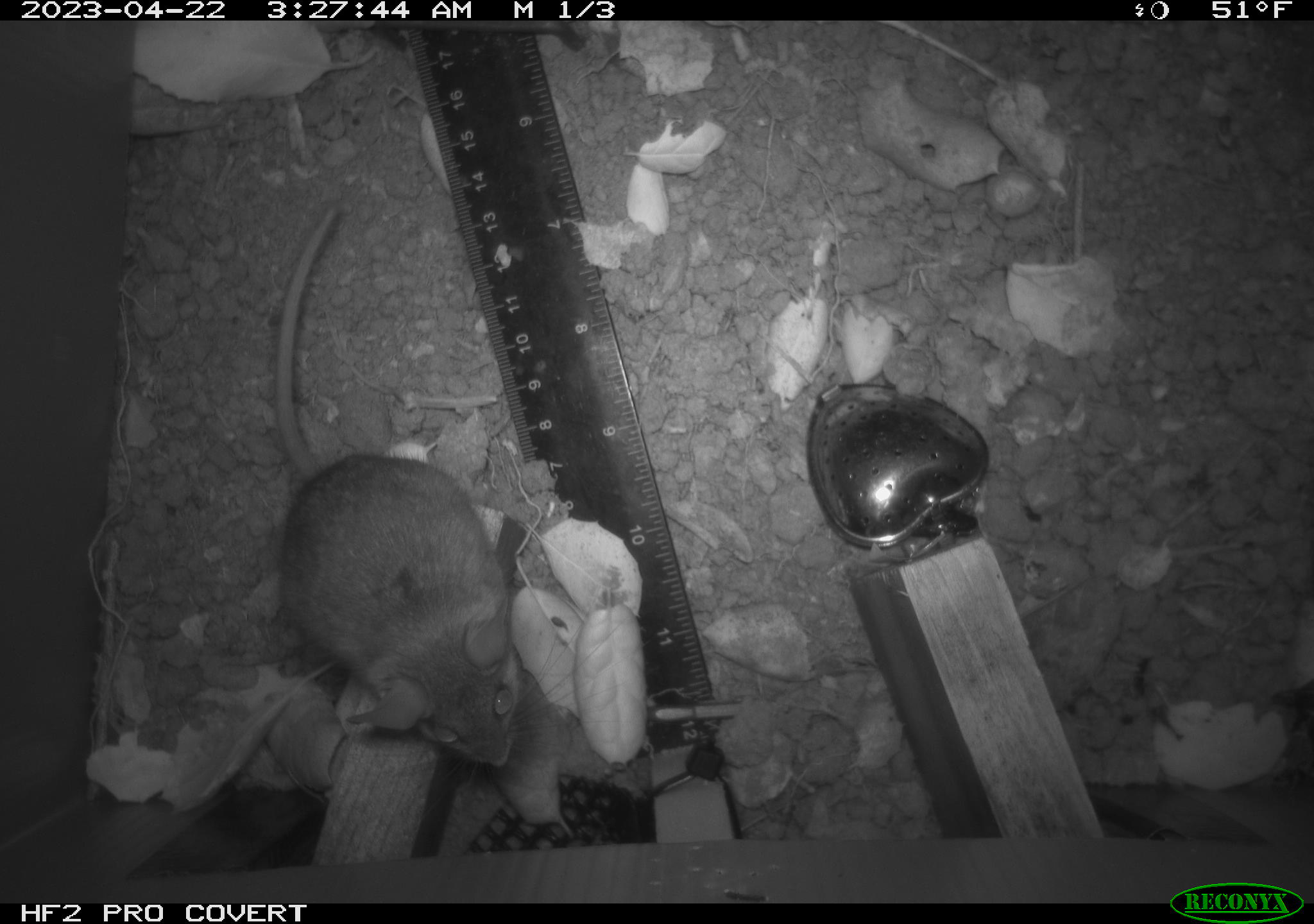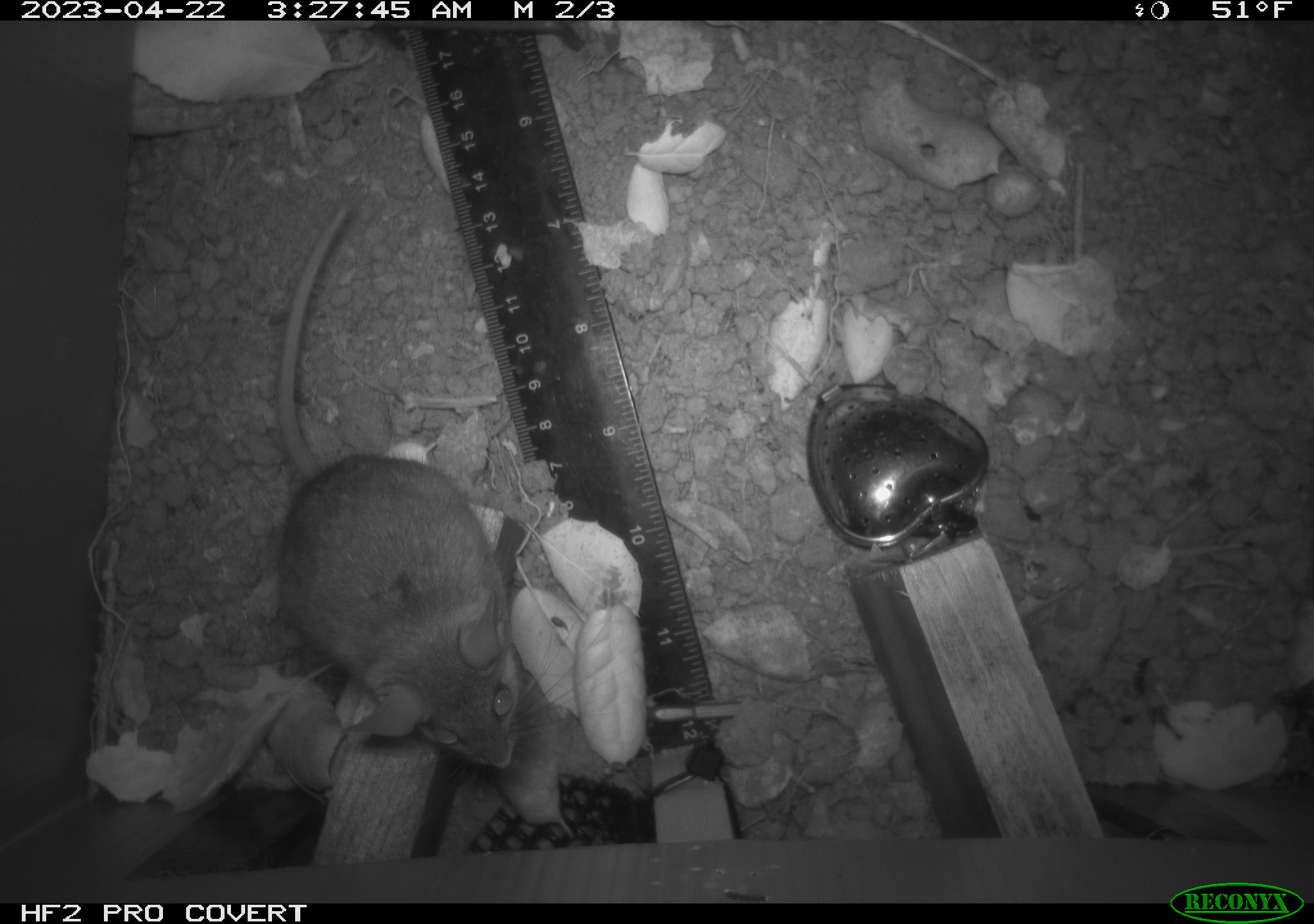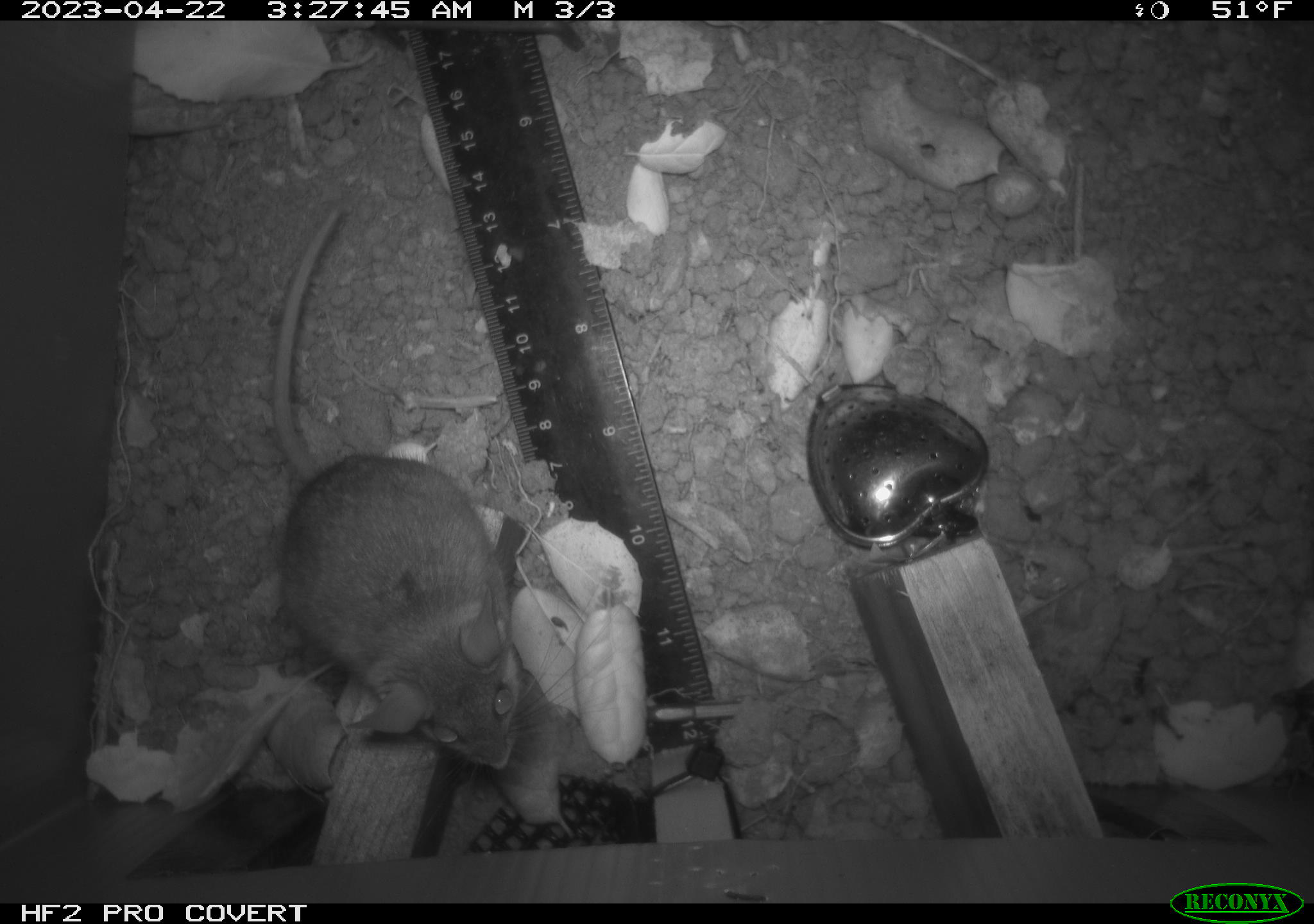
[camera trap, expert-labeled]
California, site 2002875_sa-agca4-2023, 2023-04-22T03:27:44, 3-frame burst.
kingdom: Animalia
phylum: Chordata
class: Mammalia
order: Rodentia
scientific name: Rodentia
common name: mouse species